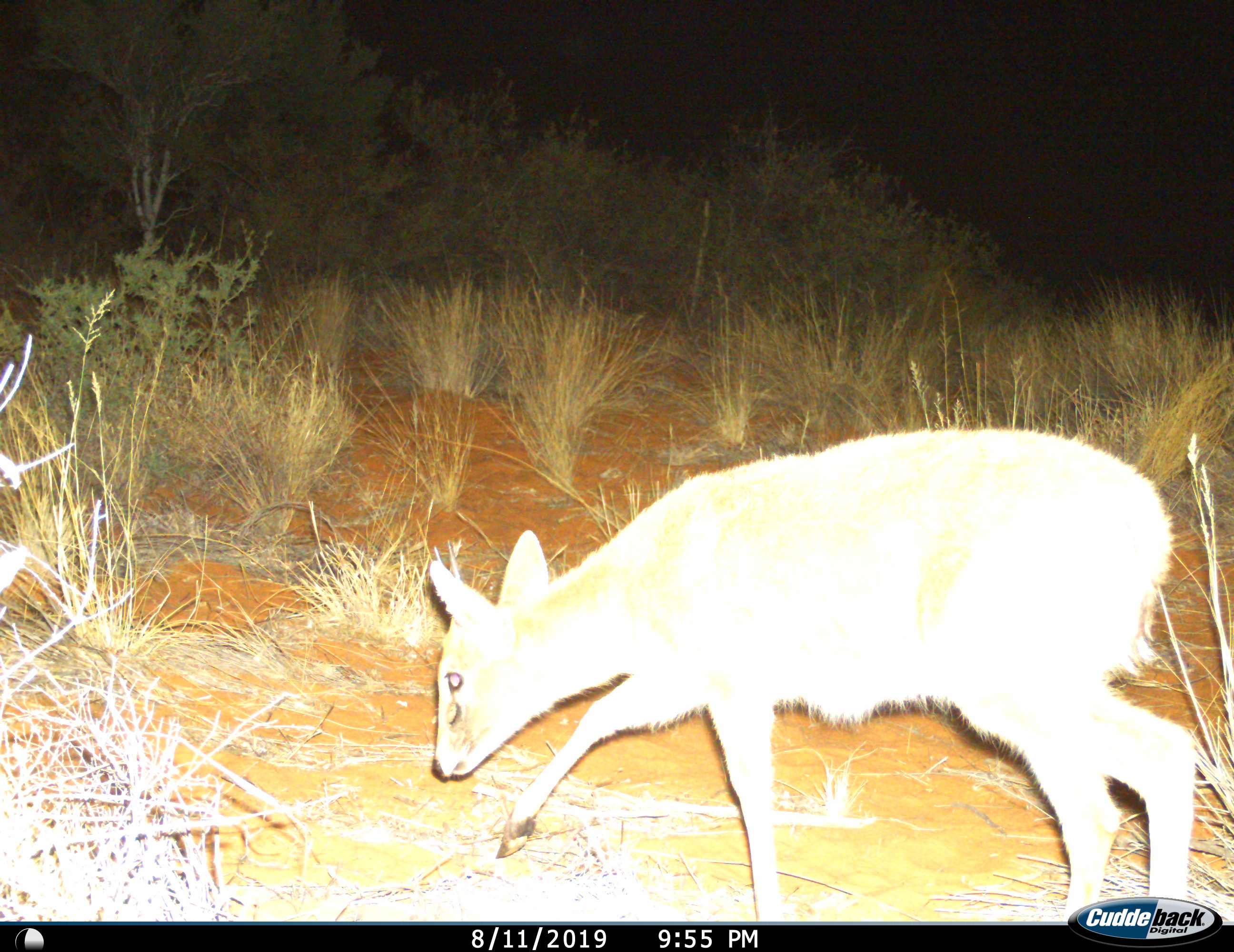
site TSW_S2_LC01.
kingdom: Animalia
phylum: Chordata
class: Mammalia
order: Artiodactyla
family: Bovidae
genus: Oreotragus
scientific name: Oreotragus oreotragus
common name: klipspringer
Klipspringer (Oreotragus oreotragus), count 1. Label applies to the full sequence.